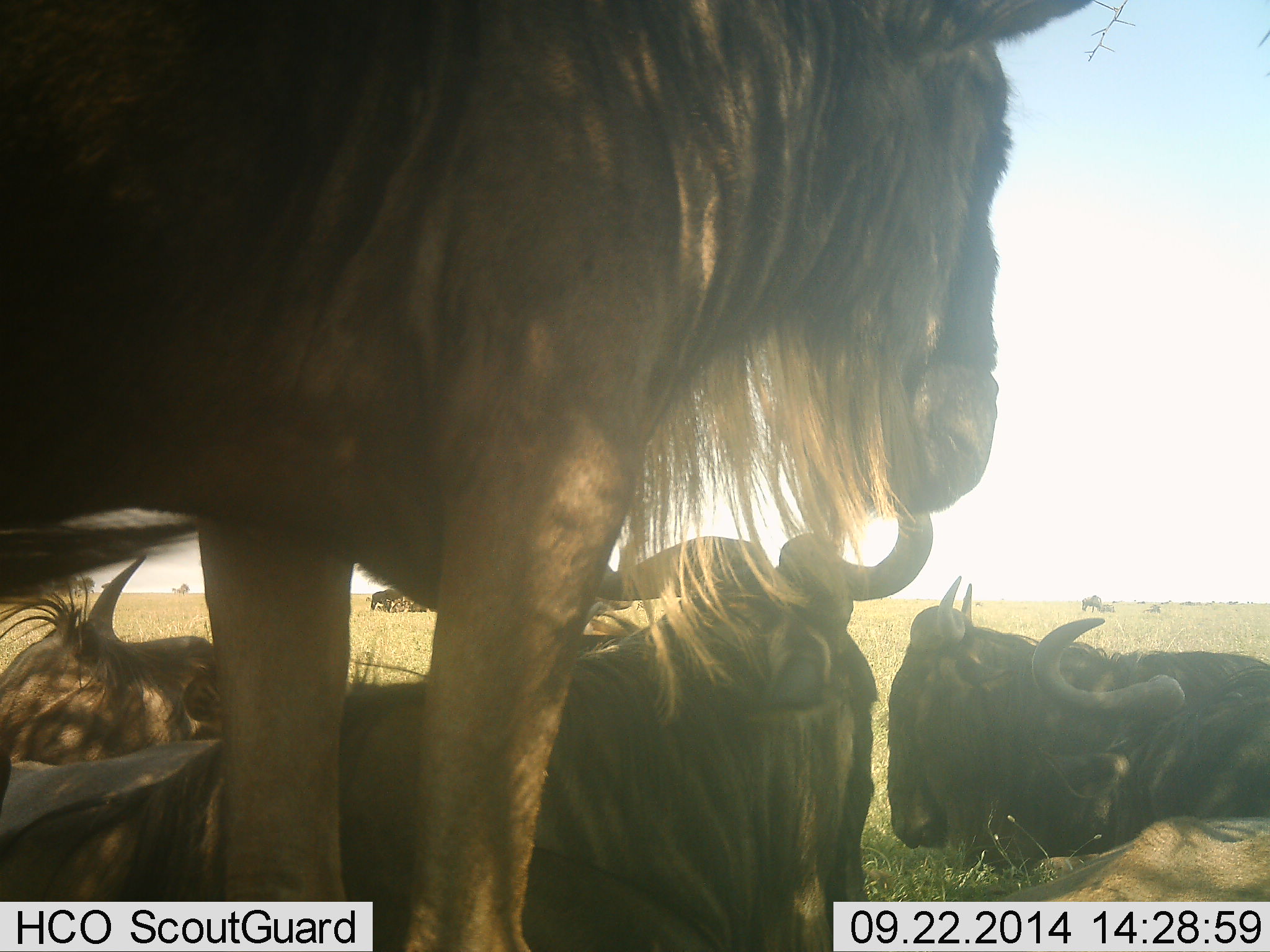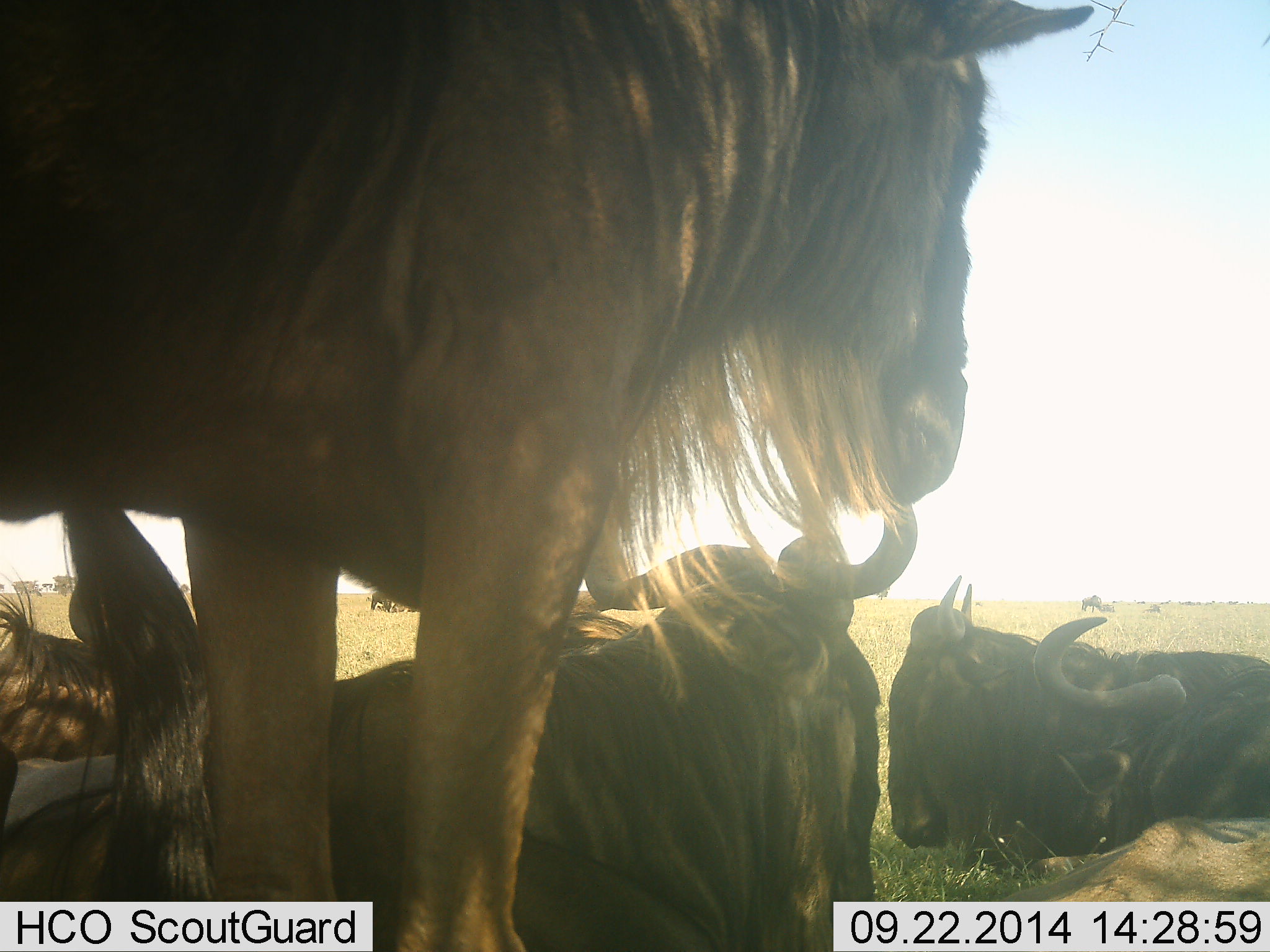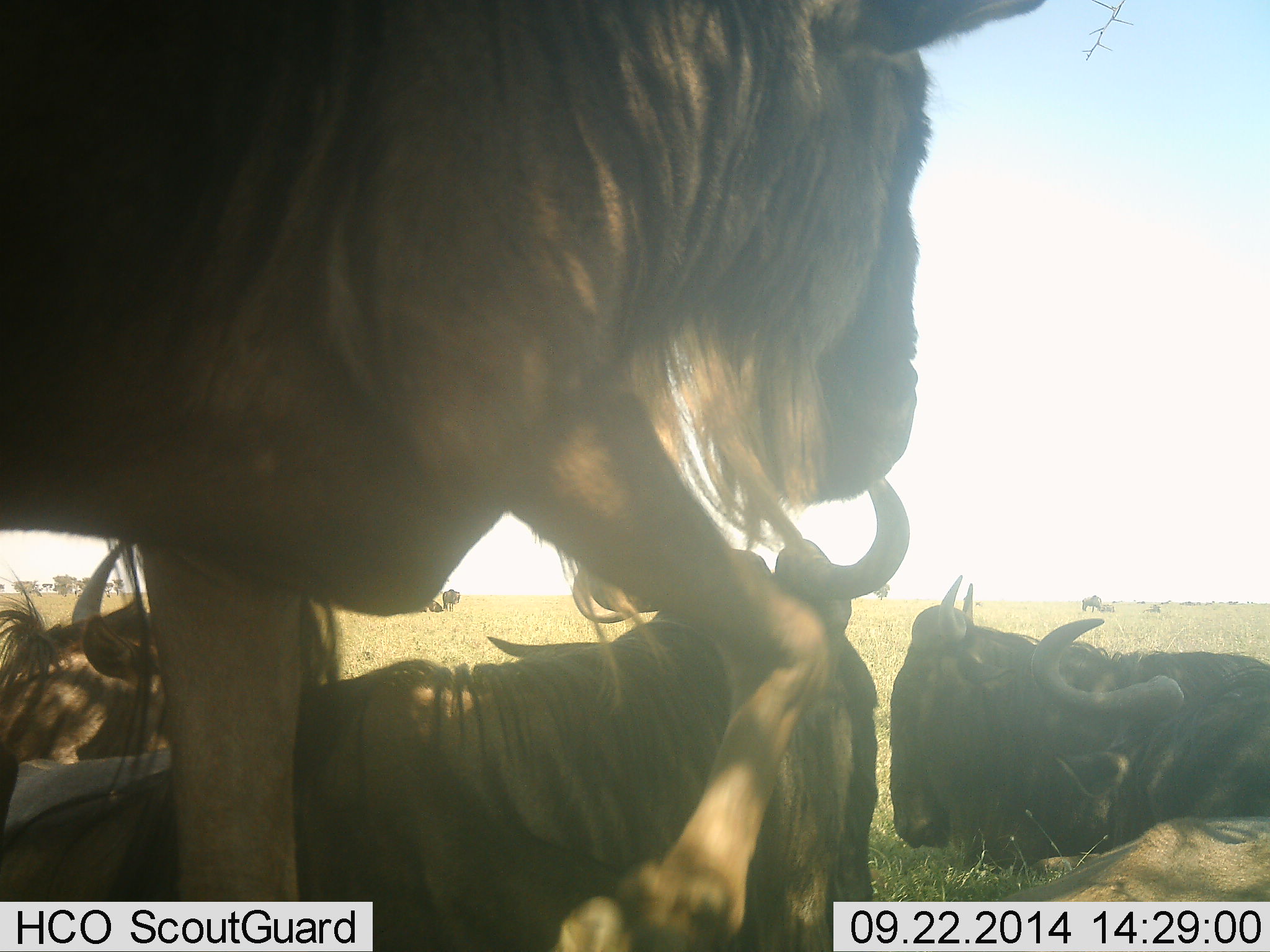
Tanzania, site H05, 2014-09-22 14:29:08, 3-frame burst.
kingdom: Animalia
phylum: Chordata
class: Mammalia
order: Artiodactyla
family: Bovidae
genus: Connochaetes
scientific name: Connochaetes taurinus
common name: blue wildebeest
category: wildebeest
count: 6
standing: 60%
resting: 90%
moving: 20%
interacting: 10%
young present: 0%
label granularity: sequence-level